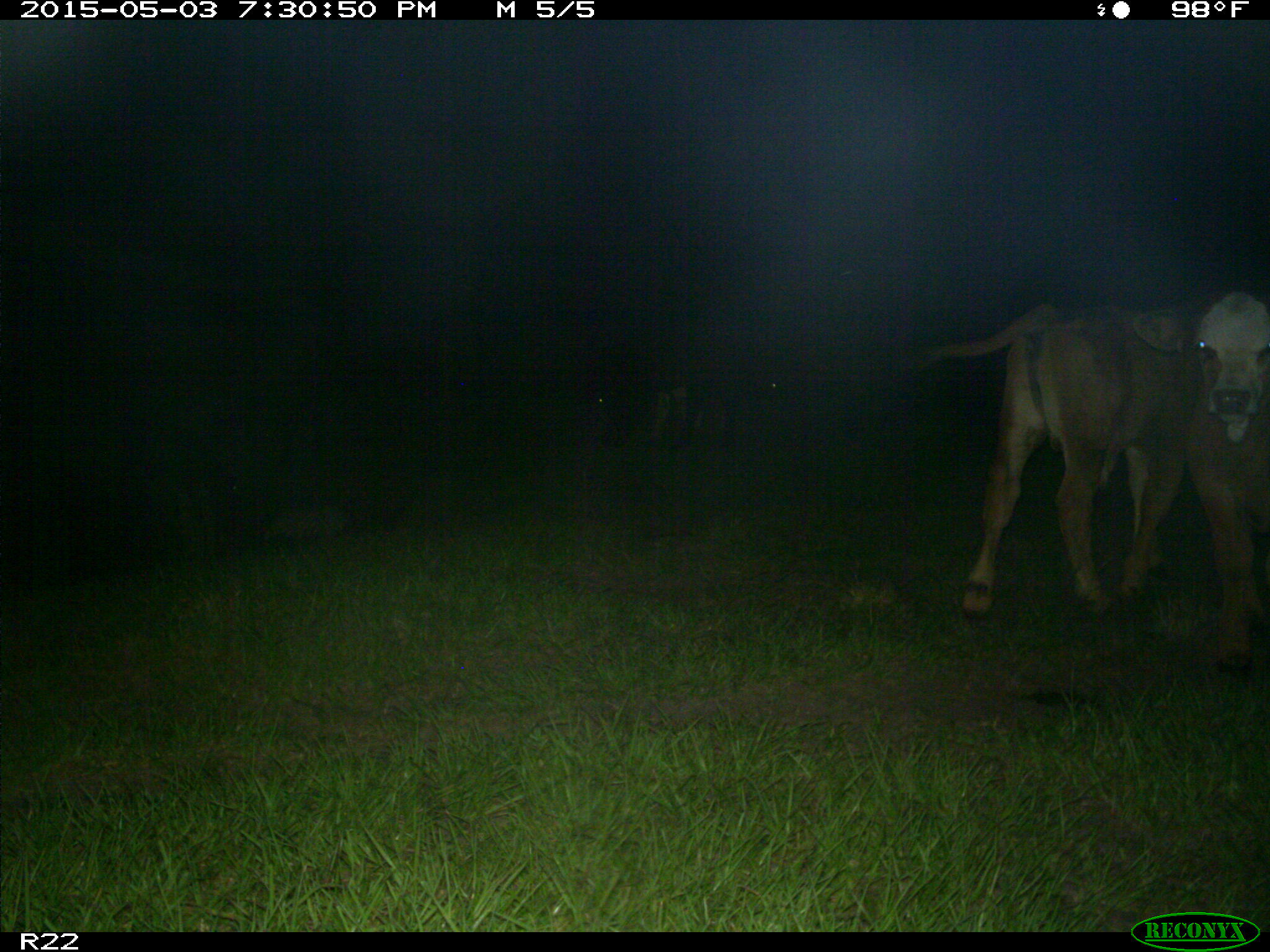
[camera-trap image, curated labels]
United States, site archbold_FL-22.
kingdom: Animalia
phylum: Chordata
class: Mammalia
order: Artiodactyla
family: Bovidae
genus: Bos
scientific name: Bos taurus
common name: domestic cow